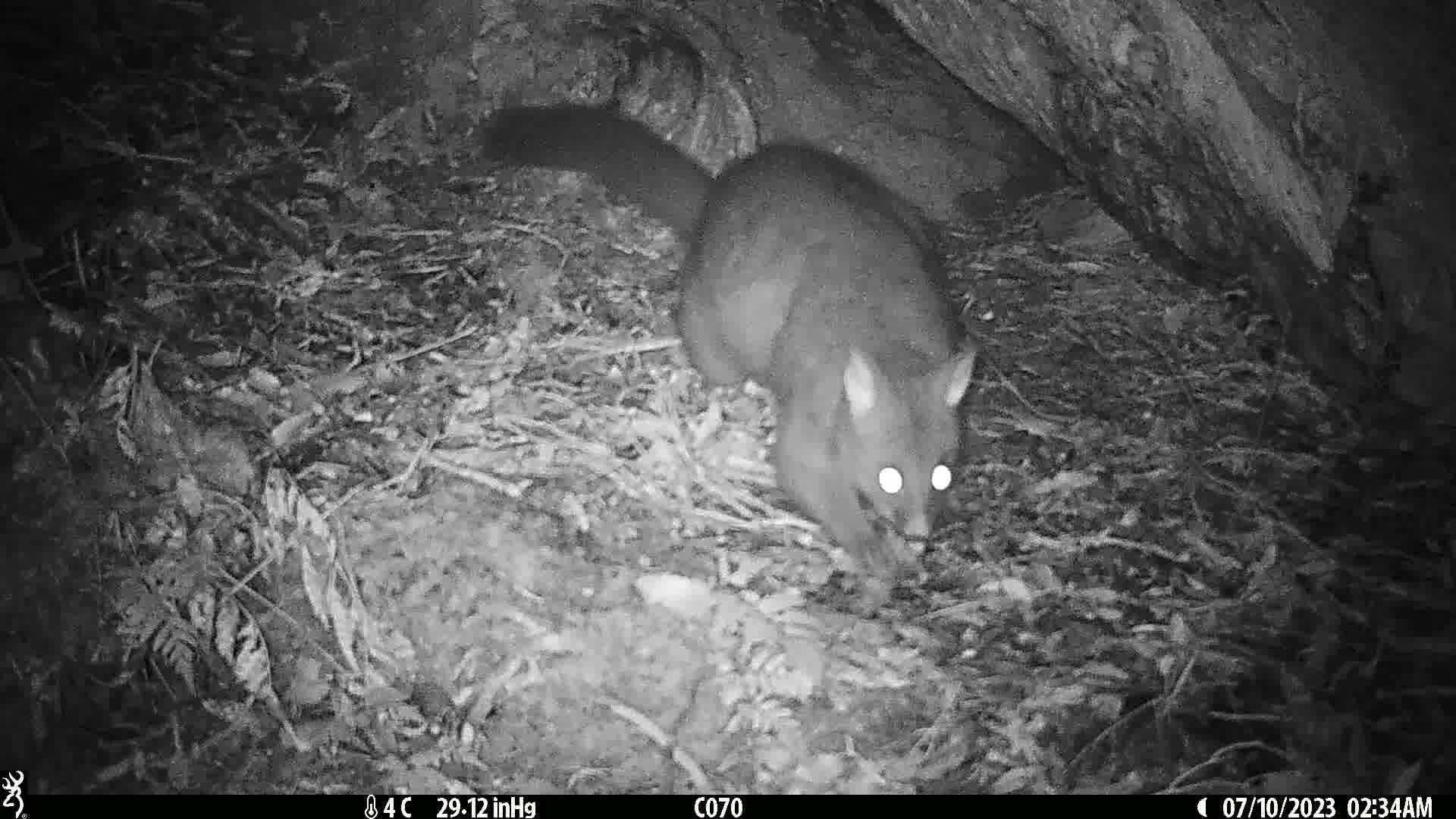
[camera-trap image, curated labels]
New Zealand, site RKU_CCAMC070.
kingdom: Animalia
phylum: Chordata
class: Mammalia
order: Diprotodontia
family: Phalangeridae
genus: Trichosurus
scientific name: Trichosurus vulpecula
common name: common brushtail possum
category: possum